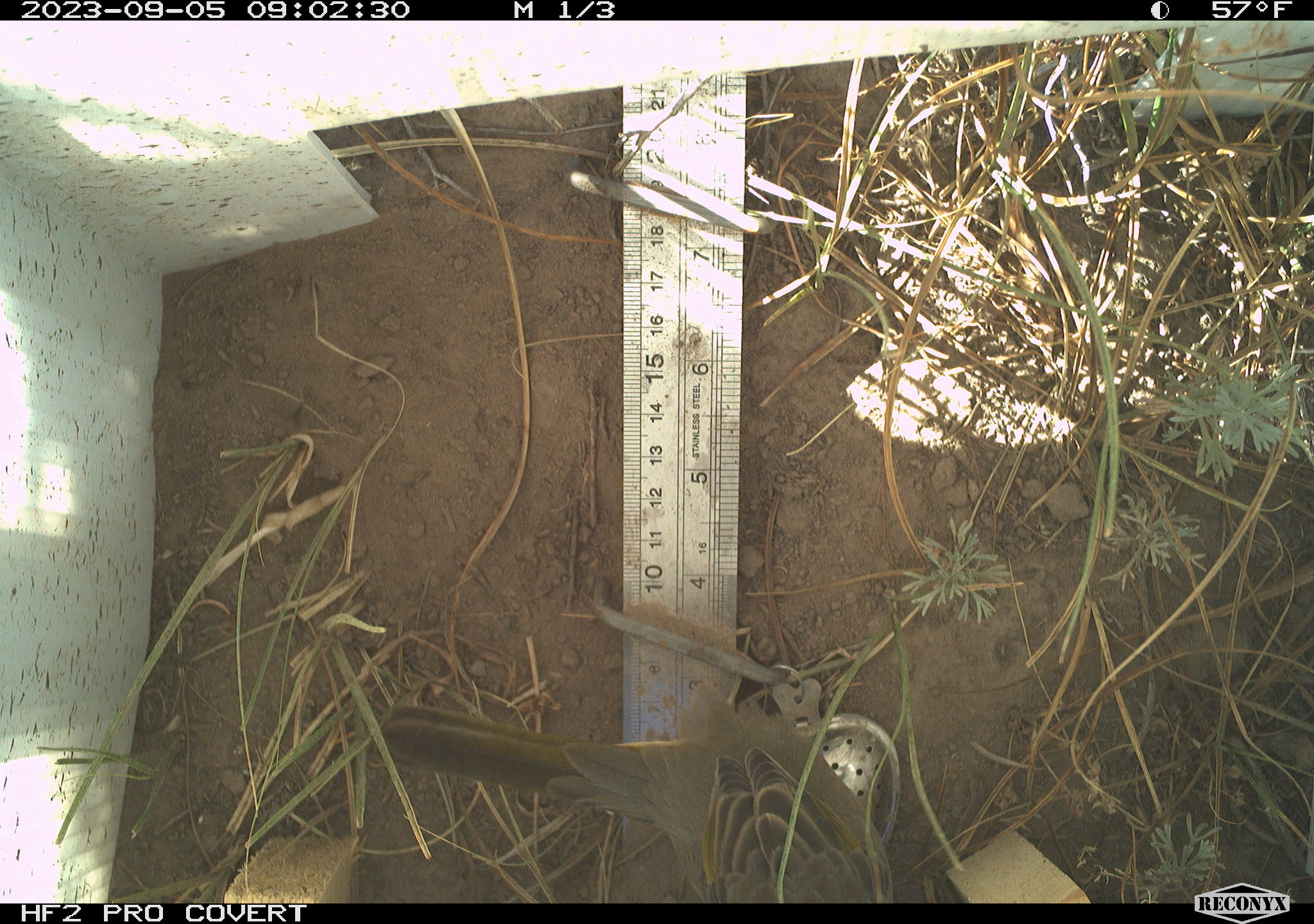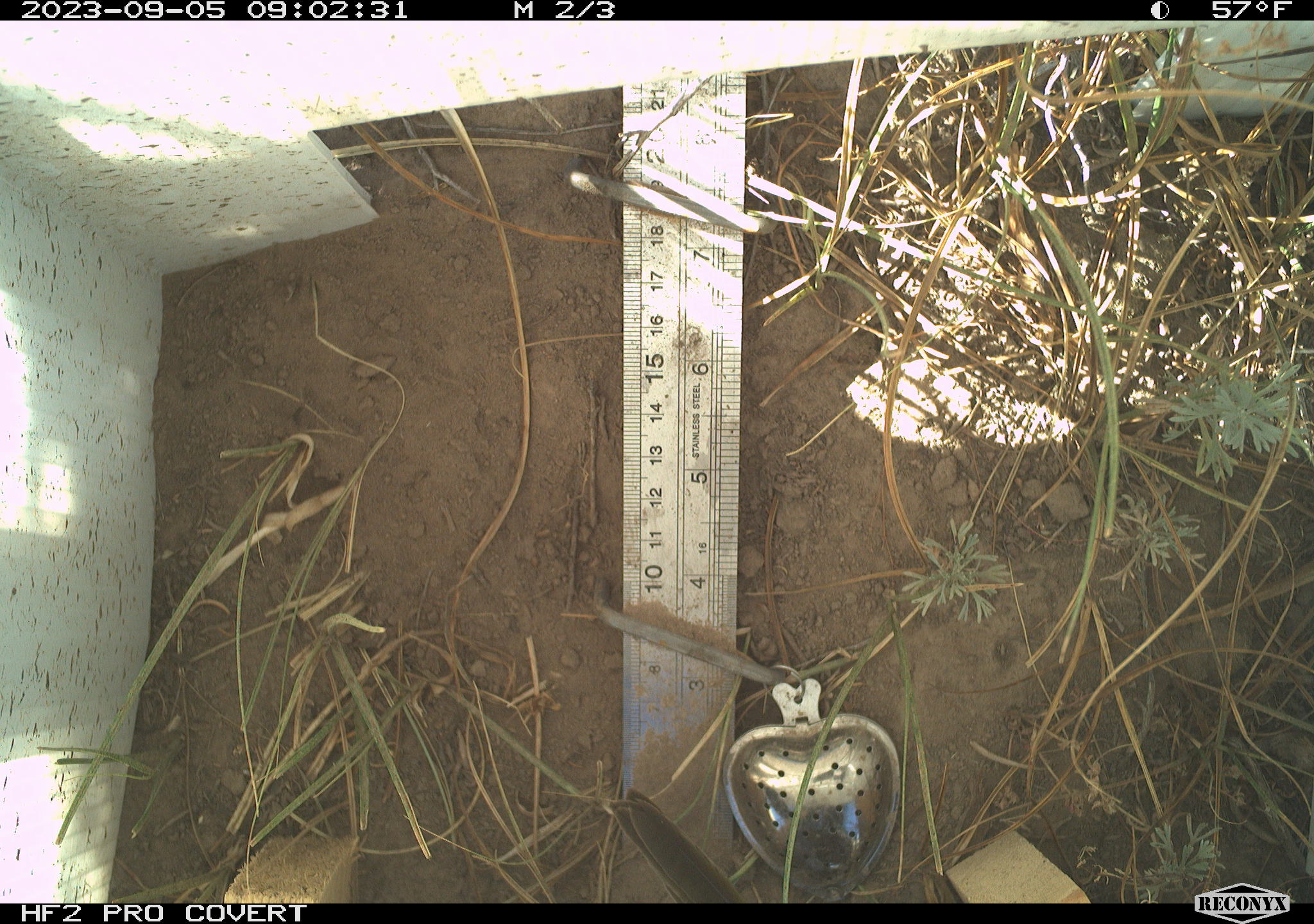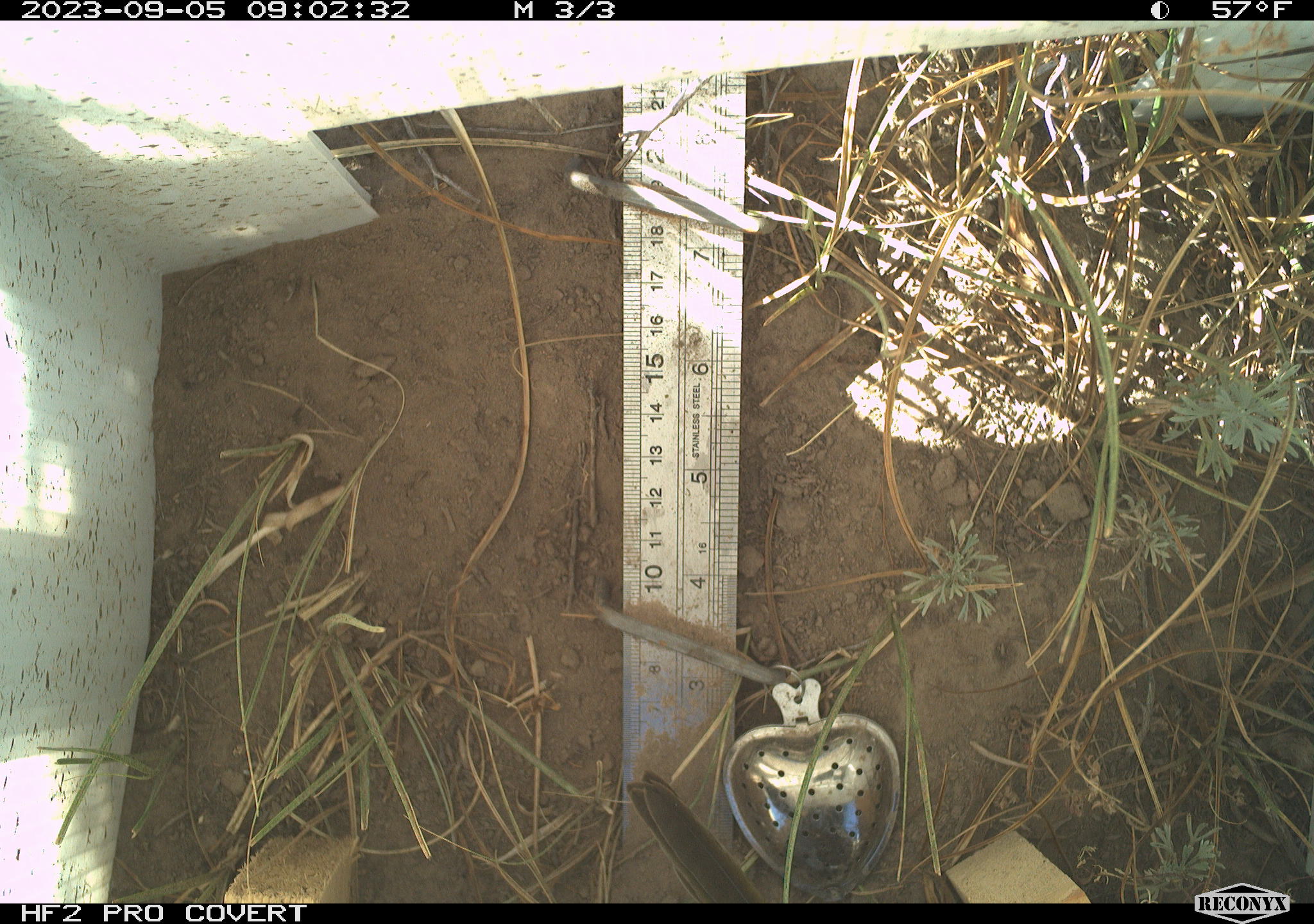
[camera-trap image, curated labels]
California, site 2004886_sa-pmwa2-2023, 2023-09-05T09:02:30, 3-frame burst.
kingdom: Animalia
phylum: Chordata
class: Aves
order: Passeriformes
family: Passerellidae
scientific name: Passerellidae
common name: new world sparrows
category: passerellidae family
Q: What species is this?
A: Passerellidae family (new world sparrows) (Passerellidae).